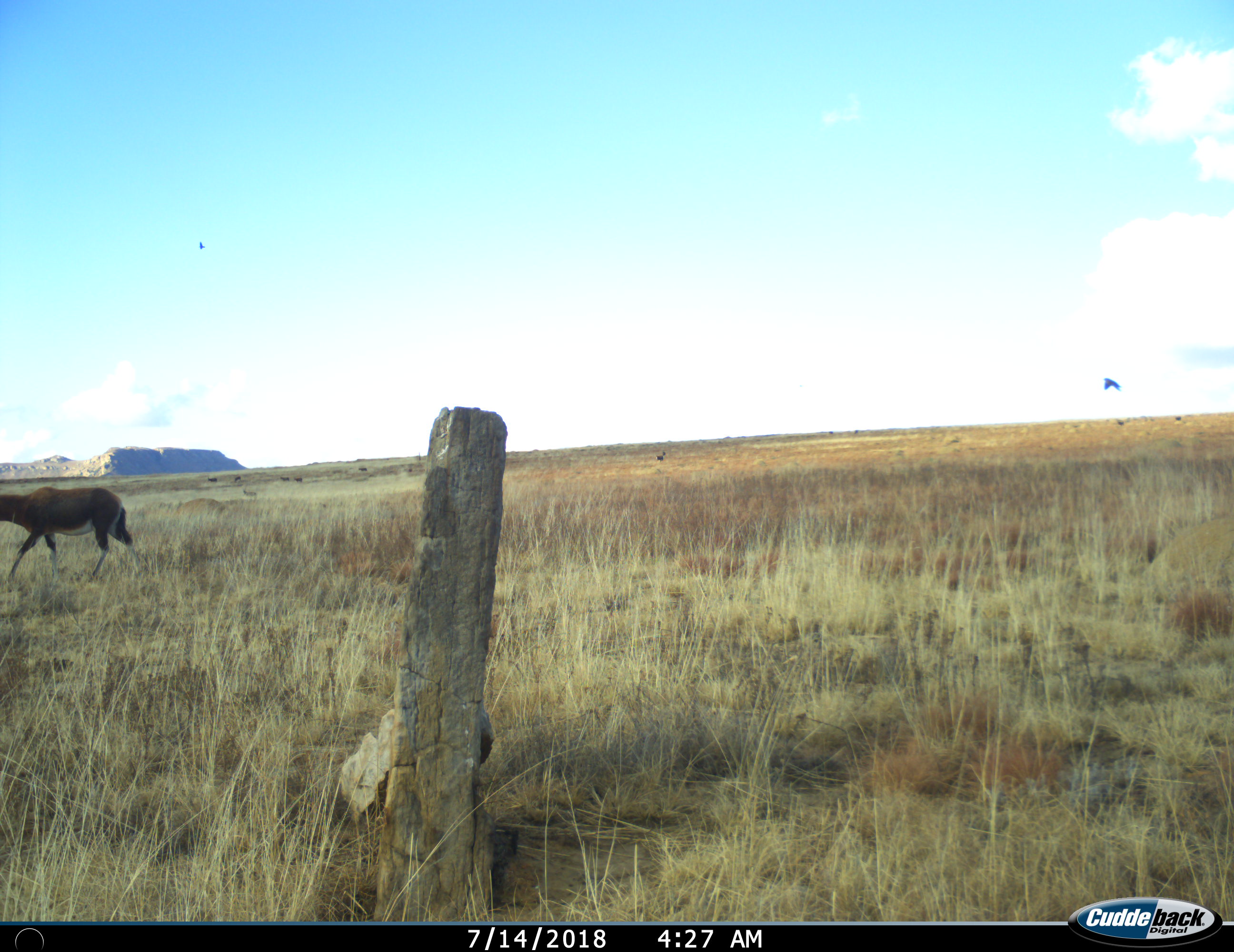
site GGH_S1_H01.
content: unidentified animal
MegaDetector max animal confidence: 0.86